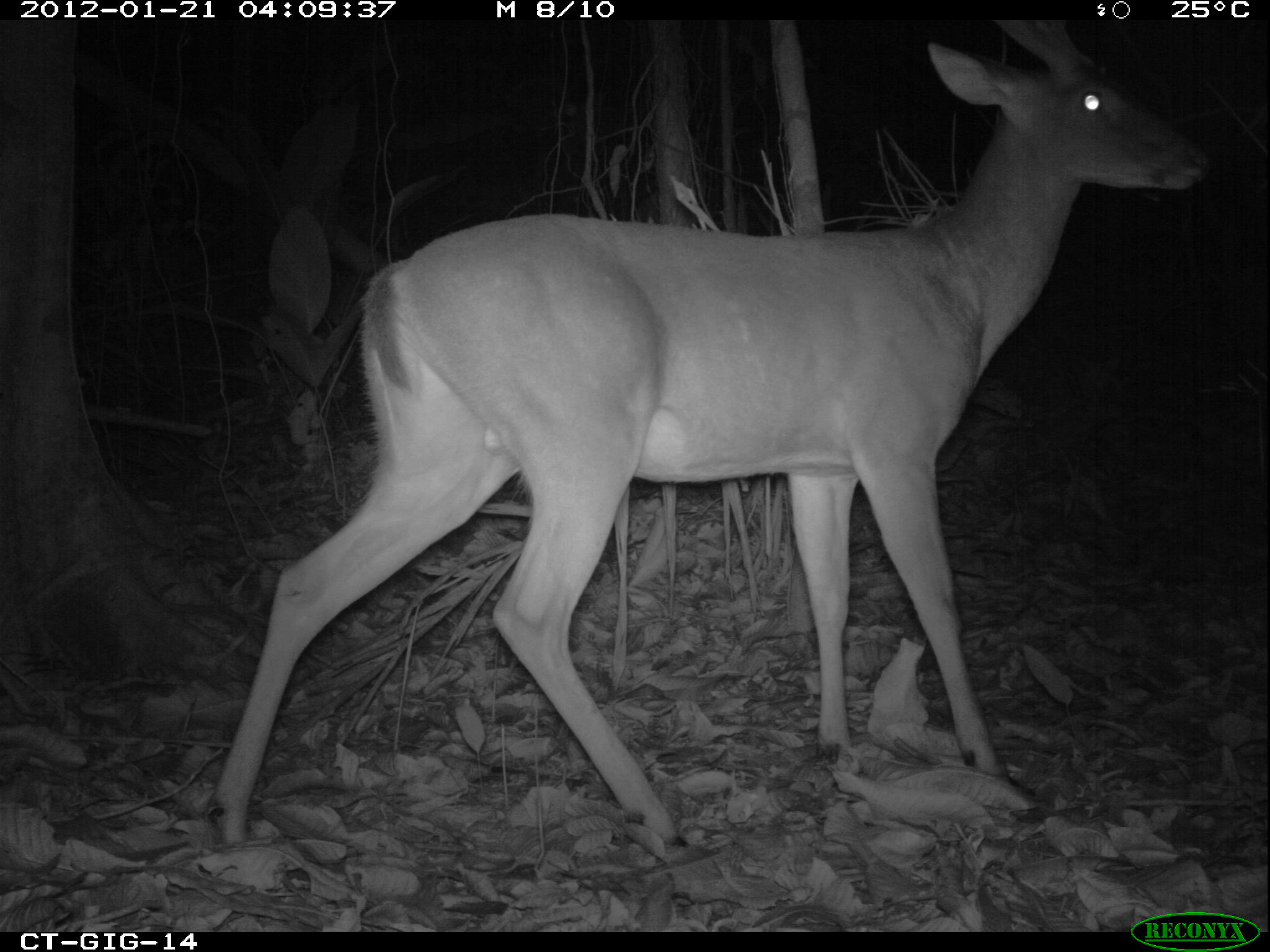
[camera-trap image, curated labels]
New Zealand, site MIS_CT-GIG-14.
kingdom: Animalia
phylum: Chordata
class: Mammalia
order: Artiodactyla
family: Cervidae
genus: Odocoileus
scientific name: Odocoileus virginianus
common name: white-tailed deer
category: white tailed deer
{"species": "white tailed deer (white-tailed deer) (Odocoileus virginianus)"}